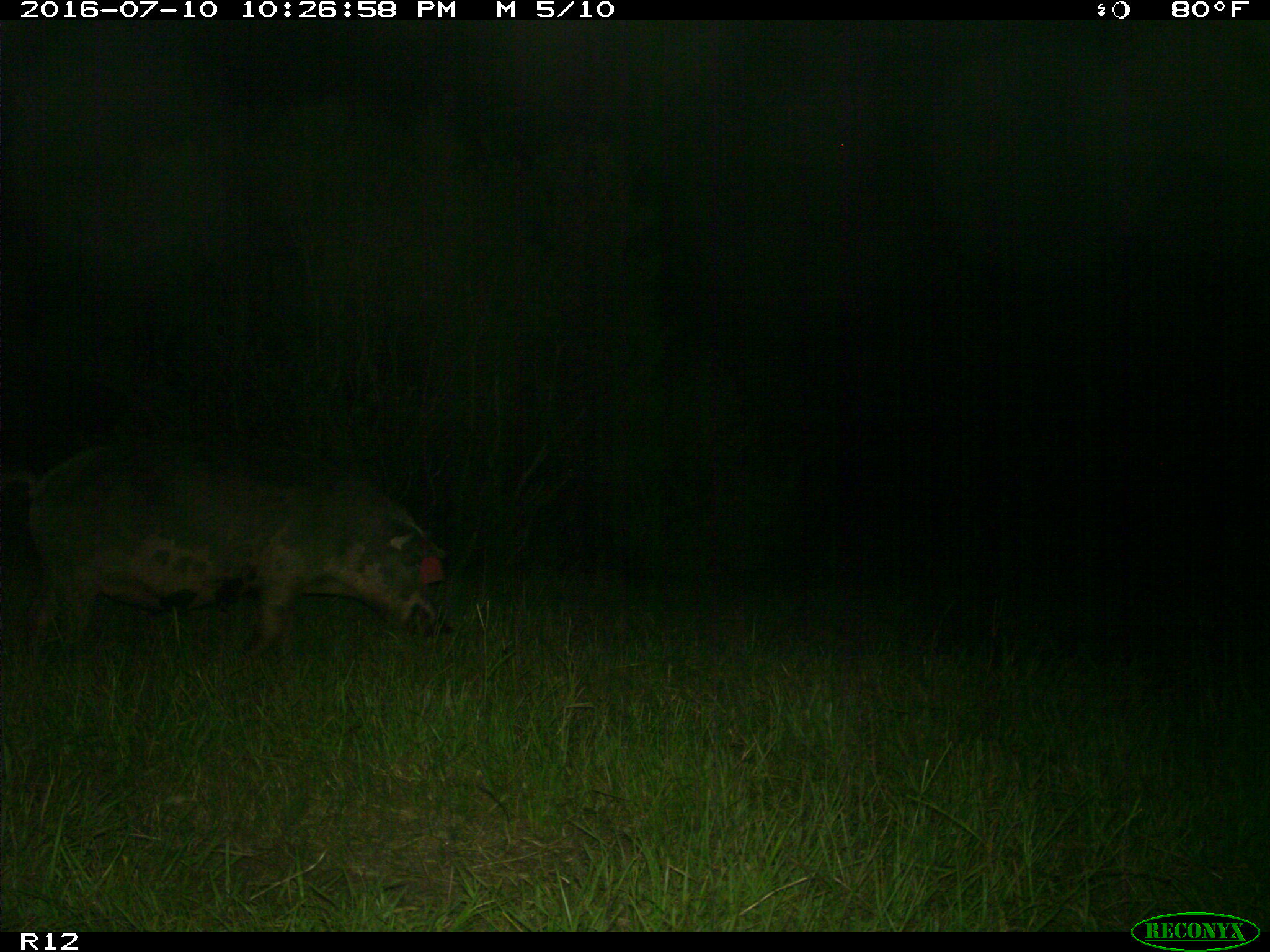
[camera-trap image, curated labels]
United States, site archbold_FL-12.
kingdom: Animalia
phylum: Chordata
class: Mammalia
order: Artiodactyla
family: Suidae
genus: Sus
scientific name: Sus scrofa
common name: wild boar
Sus scrofa (wild boar).